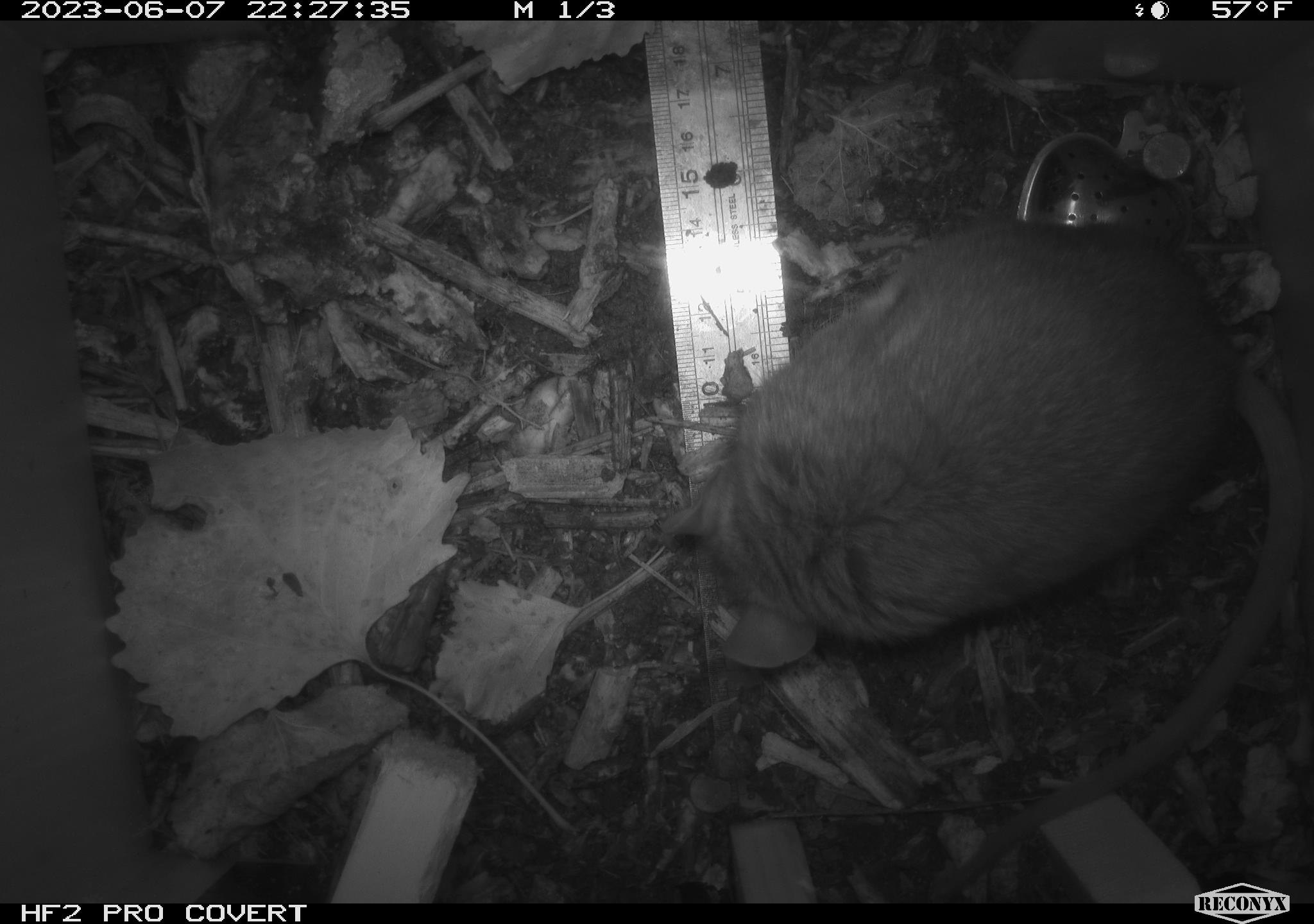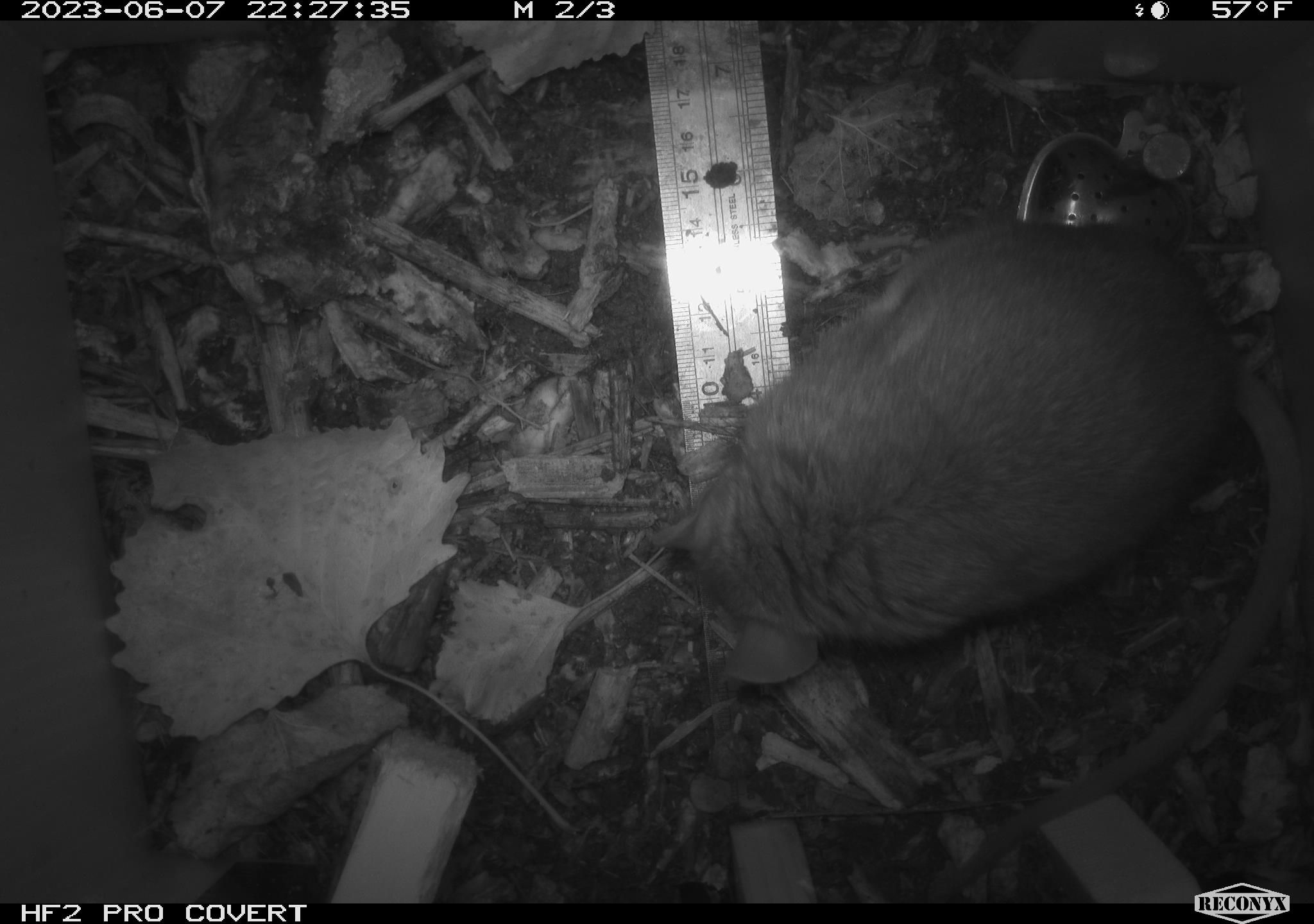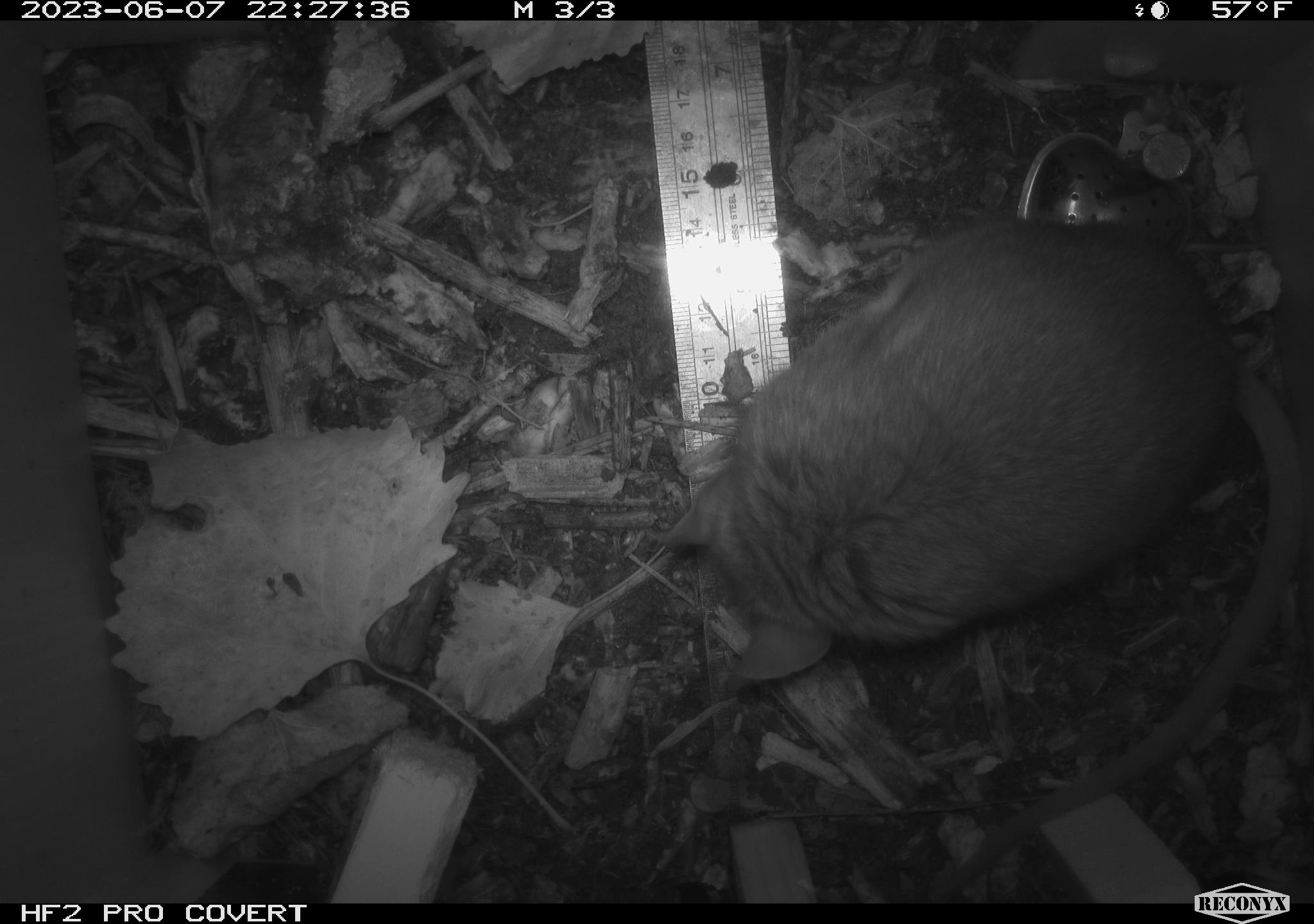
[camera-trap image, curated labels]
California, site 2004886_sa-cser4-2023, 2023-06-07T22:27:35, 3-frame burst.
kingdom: Animalia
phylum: Chordata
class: Mammalia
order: Rodentia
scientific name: Rodentia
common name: woodrat or rat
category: woodrat or rat species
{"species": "woodrat or rat species (woodrat or rat) (Rodentia)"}